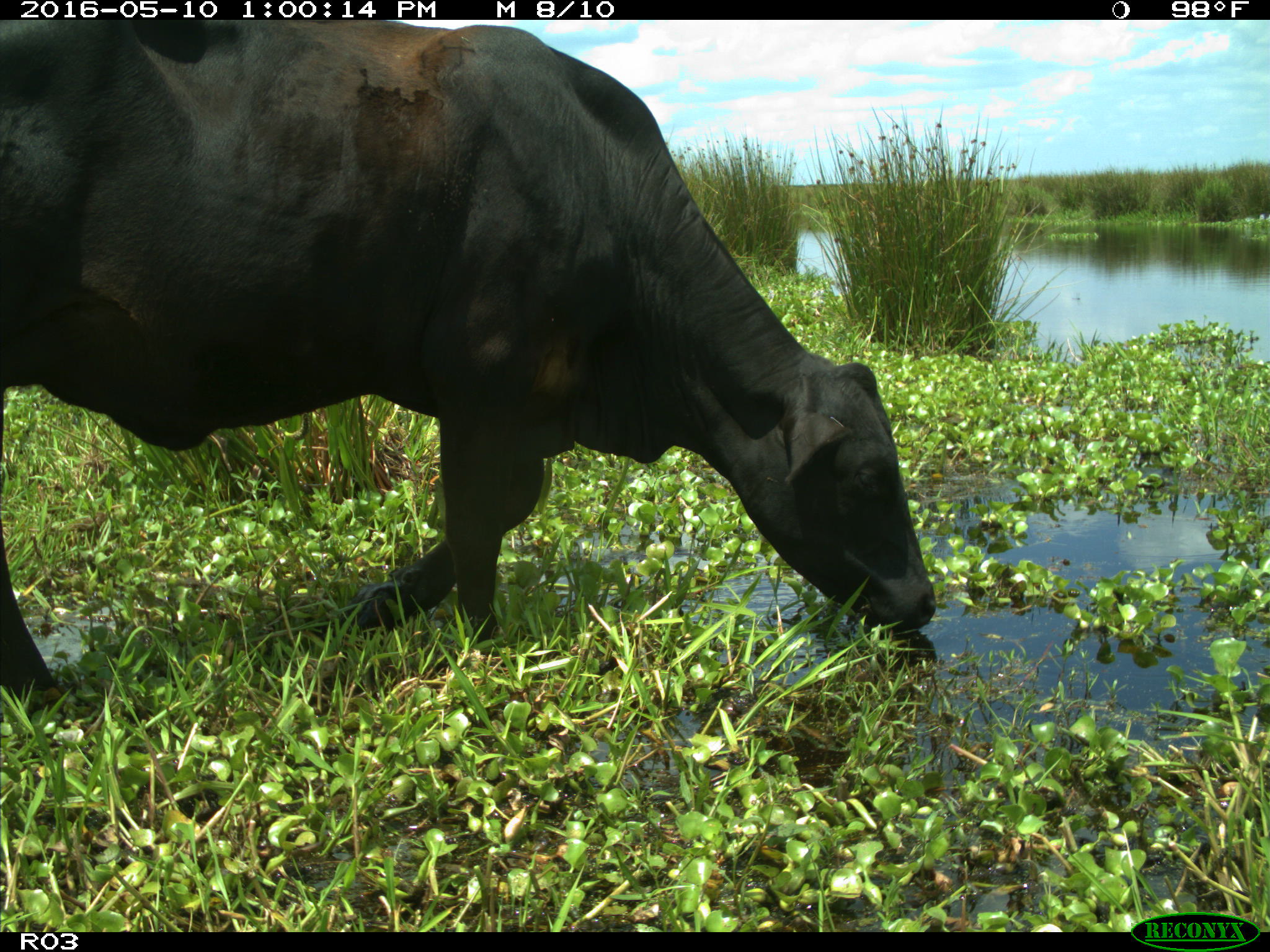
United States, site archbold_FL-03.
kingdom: Animalia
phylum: Chordata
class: Mammalia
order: Artiodactyla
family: Bovidae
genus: Bos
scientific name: Bos taurus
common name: domestic cow